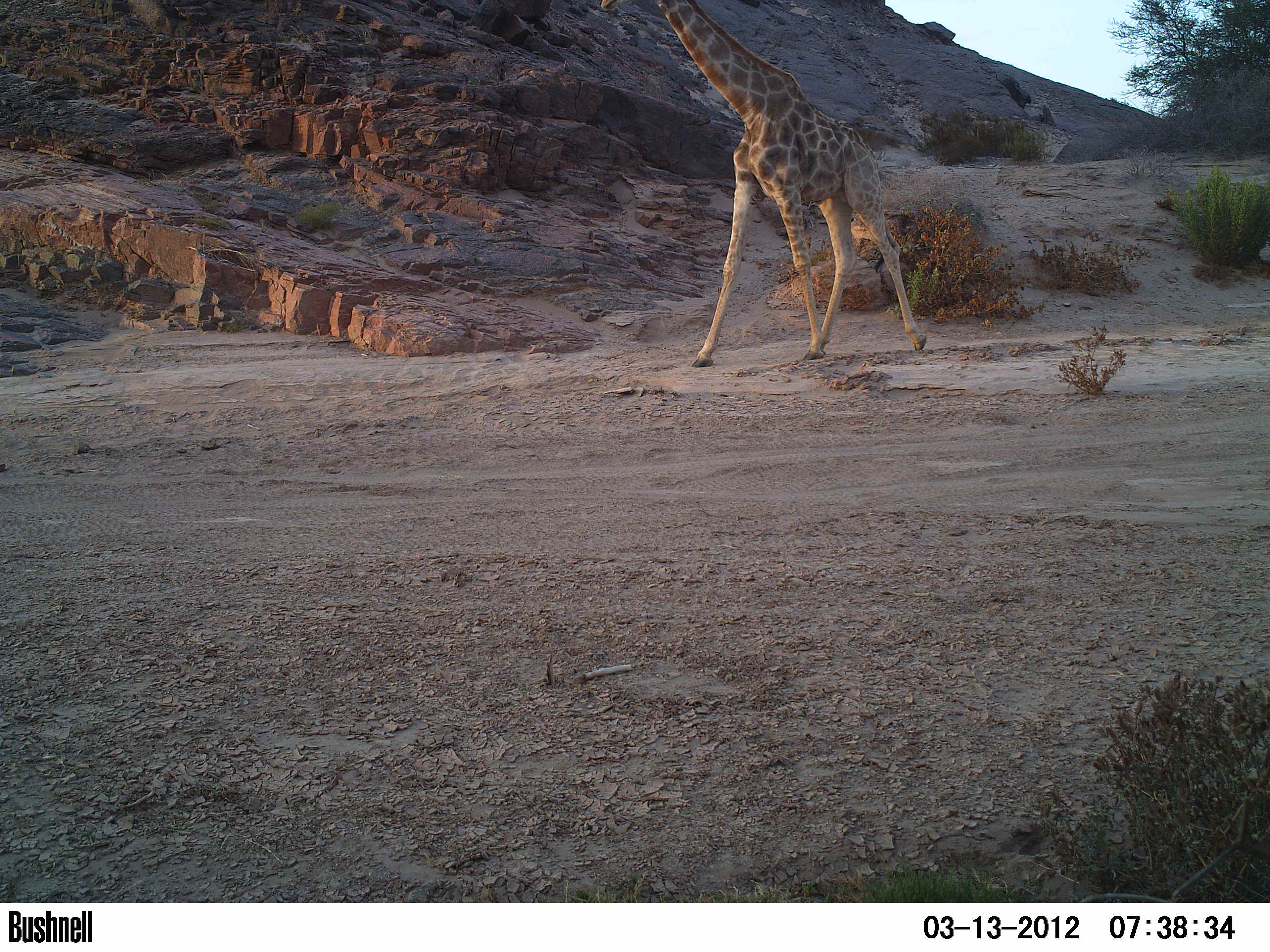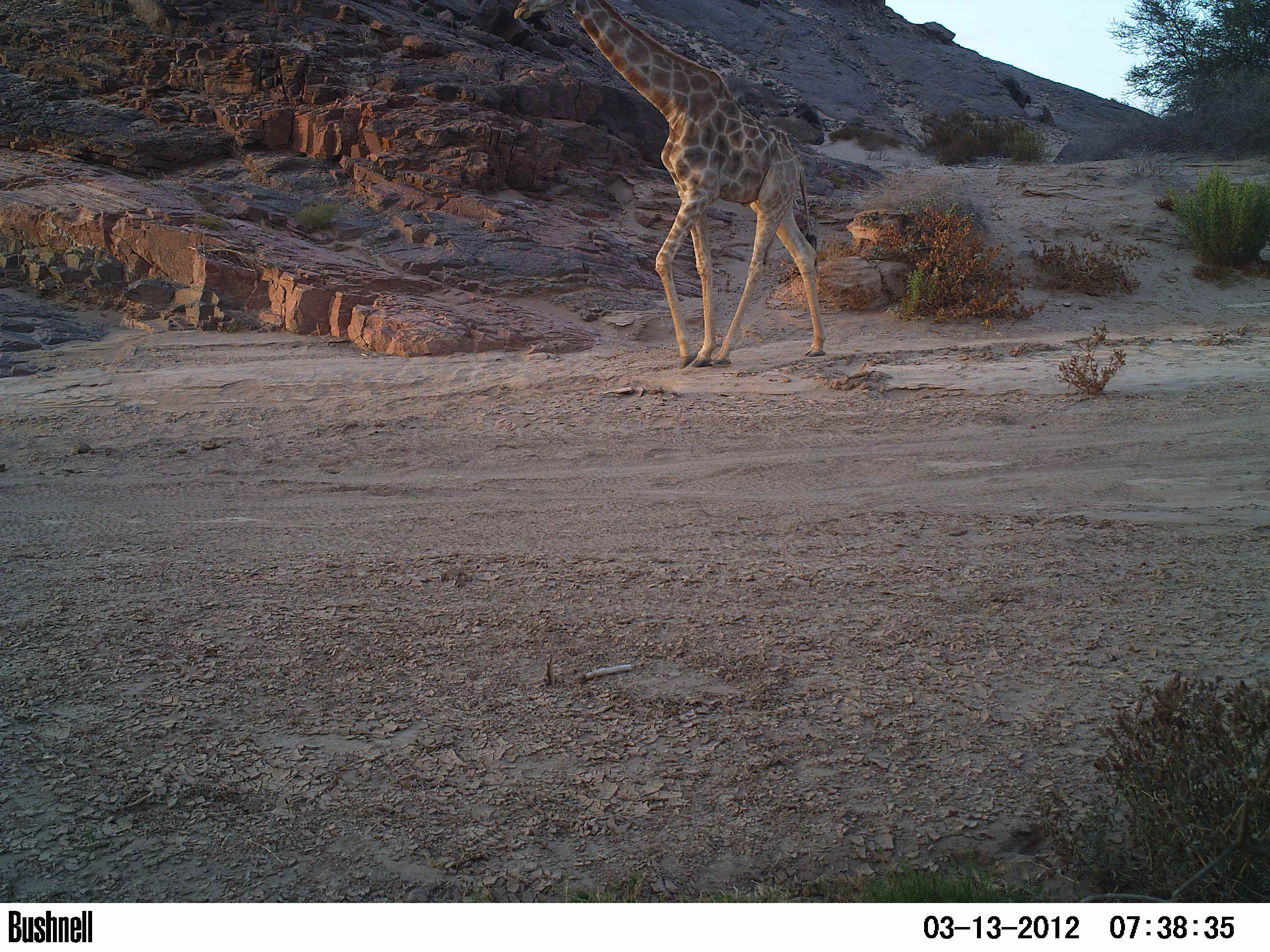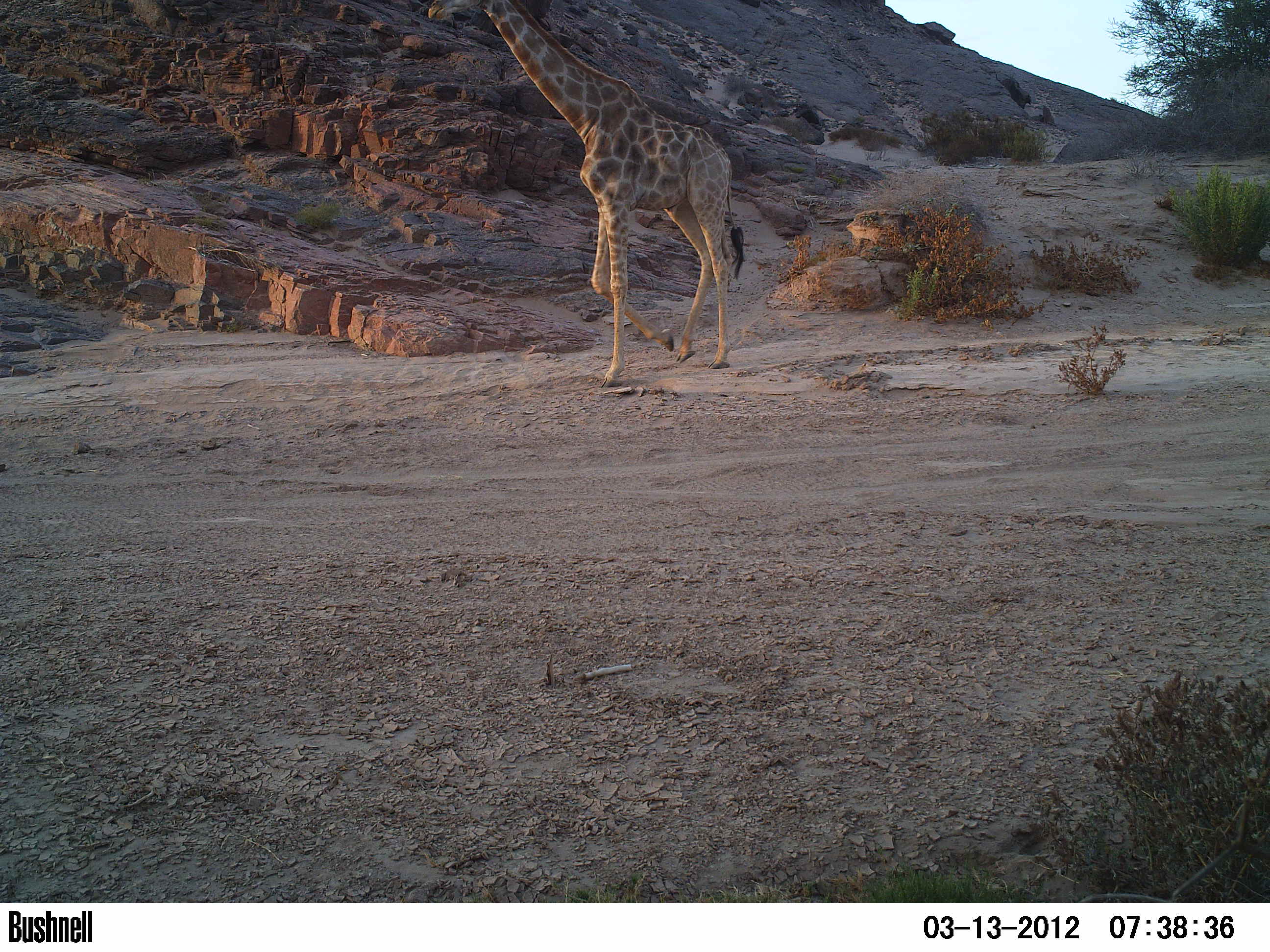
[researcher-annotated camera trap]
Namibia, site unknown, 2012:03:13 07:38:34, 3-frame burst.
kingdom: Animalia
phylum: Chordata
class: Mammalia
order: Artiodactyla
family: Giraffidae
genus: Giraffa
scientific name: Giraffa camelopardalis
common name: giraffe